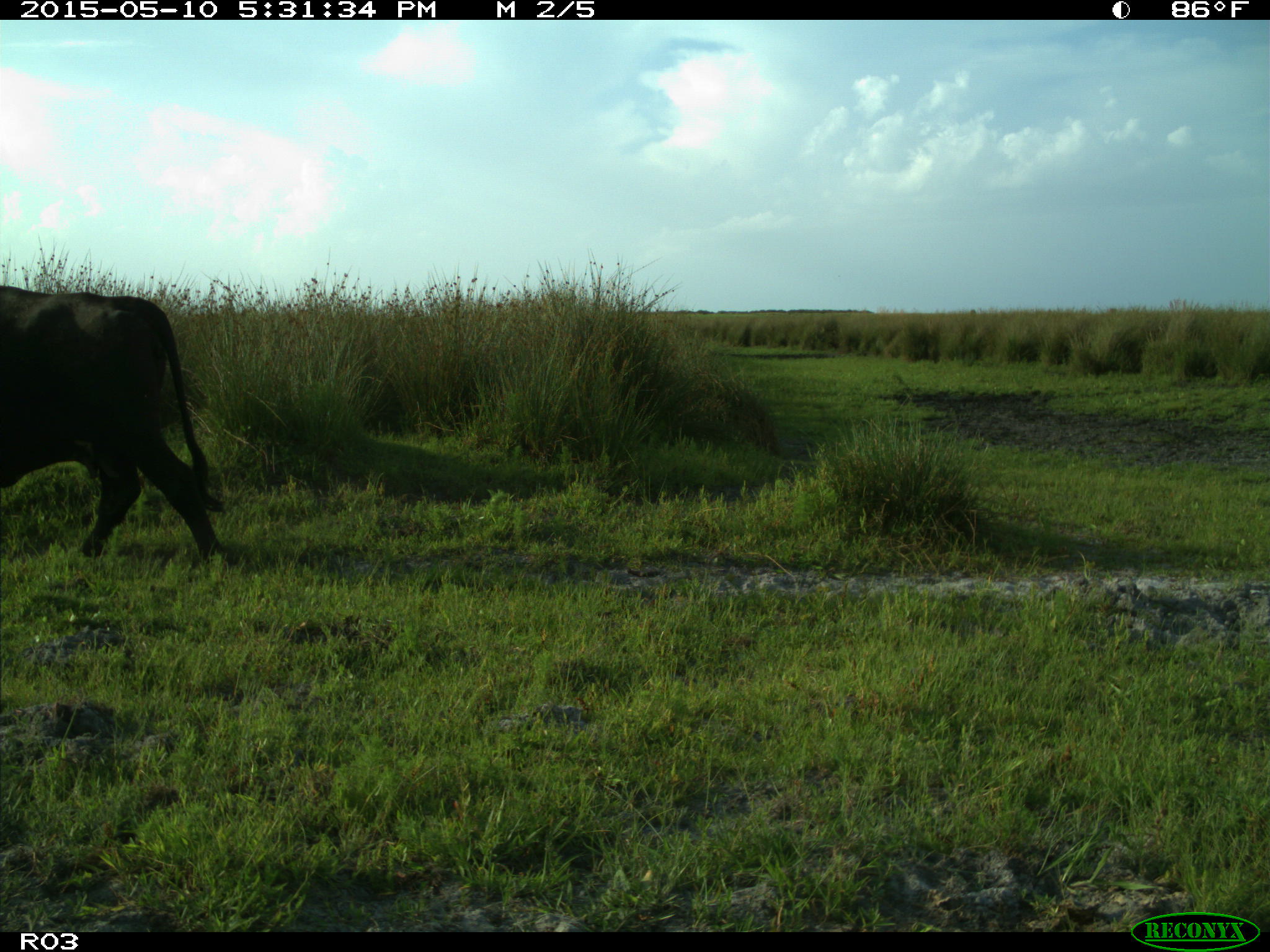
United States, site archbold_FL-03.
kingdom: Animalia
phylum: Chordata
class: Mammalia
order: Artiodactyla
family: Bovidae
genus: Bos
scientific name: Bos taurus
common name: domestic cow